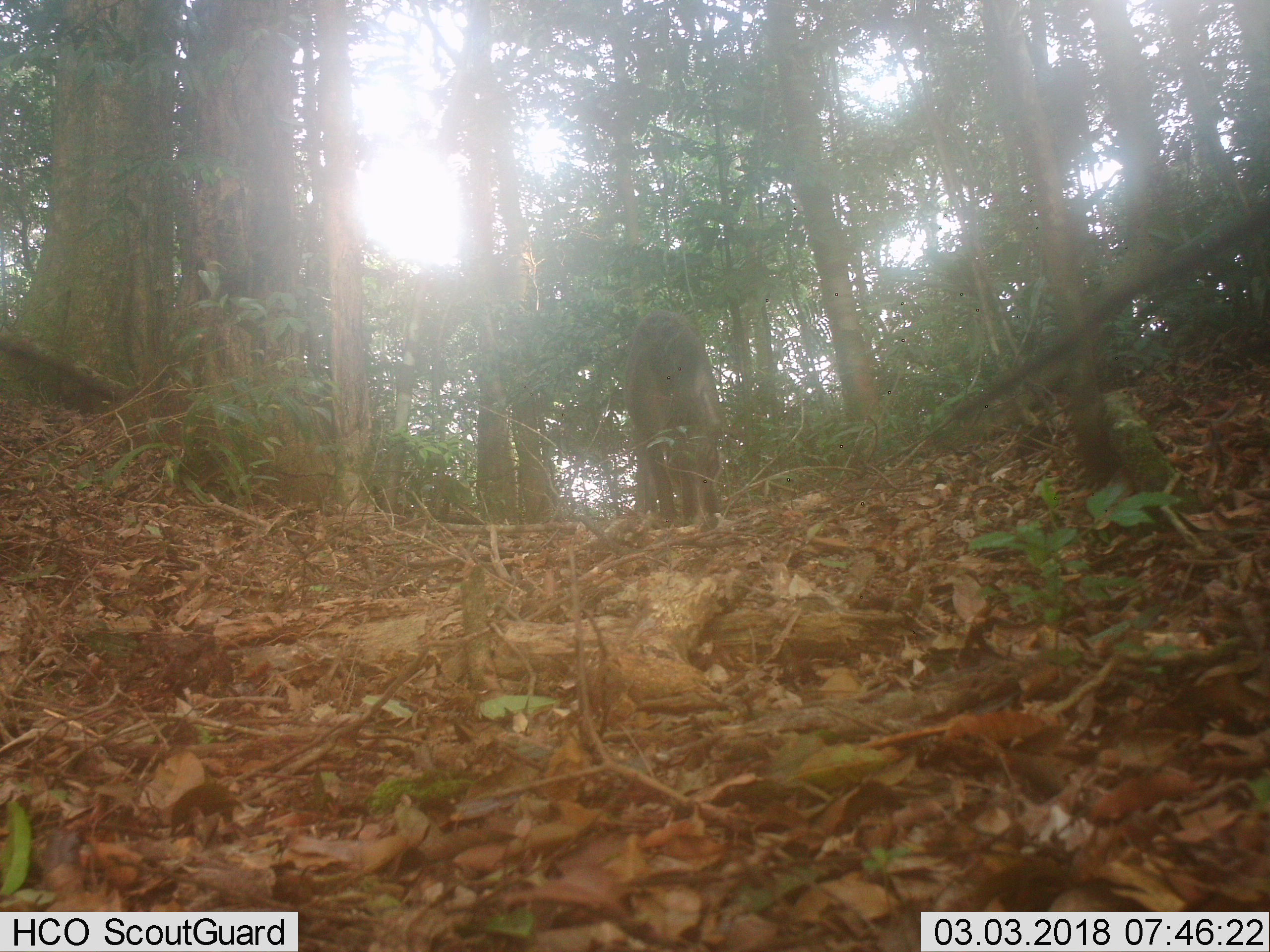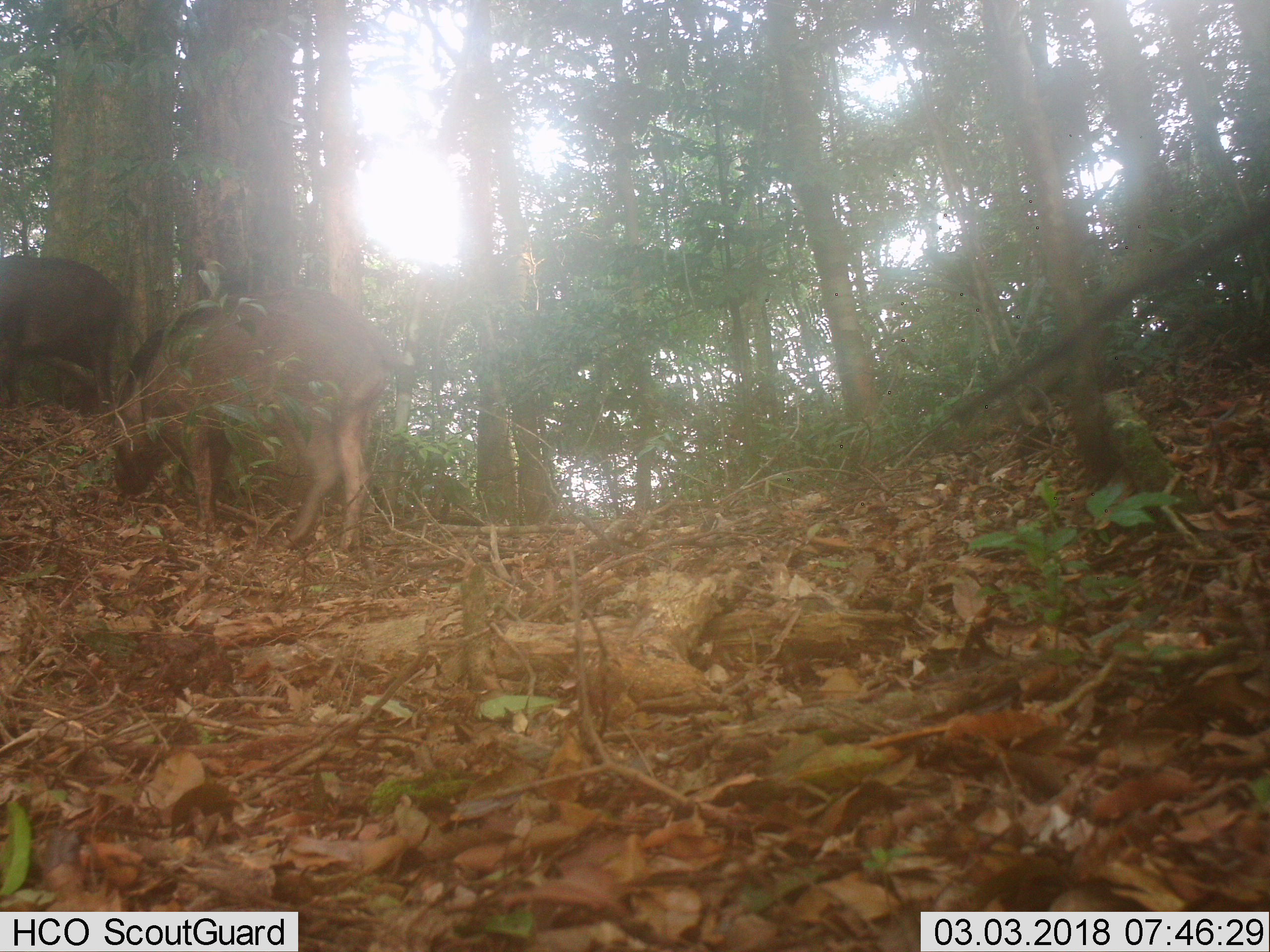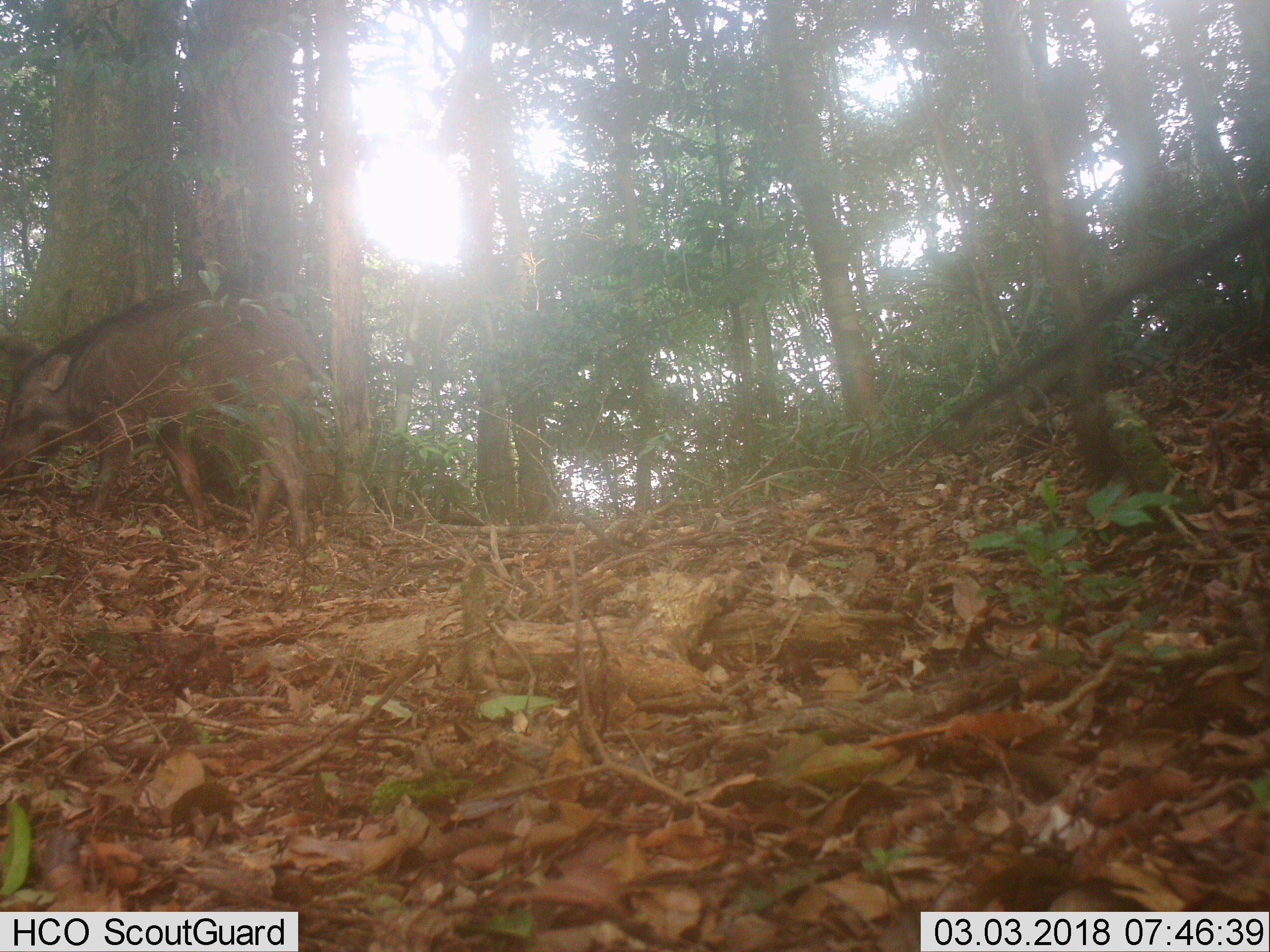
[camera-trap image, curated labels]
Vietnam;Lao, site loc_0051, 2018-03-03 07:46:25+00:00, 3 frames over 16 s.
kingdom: Animalia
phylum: Chordata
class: Mammalia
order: Artiodactyla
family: Suidae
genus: Sus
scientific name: Sus scrofa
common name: eurasian wild pig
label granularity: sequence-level